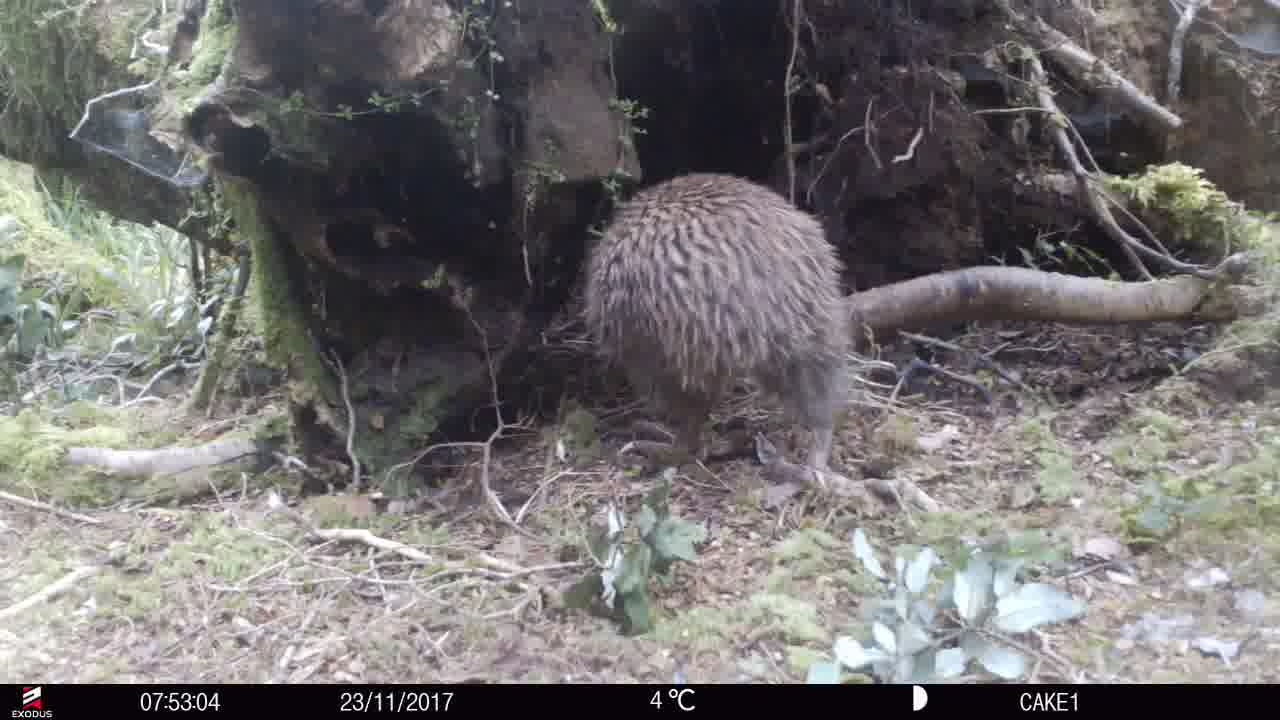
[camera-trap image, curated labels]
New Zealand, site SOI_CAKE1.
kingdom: Animalia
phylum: Chordata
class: Aves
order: Apterygiformes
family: Apterygidae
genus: Apteryx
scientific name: Apteryx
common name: kiwi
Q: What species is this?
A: Kiwi (Apteryx).